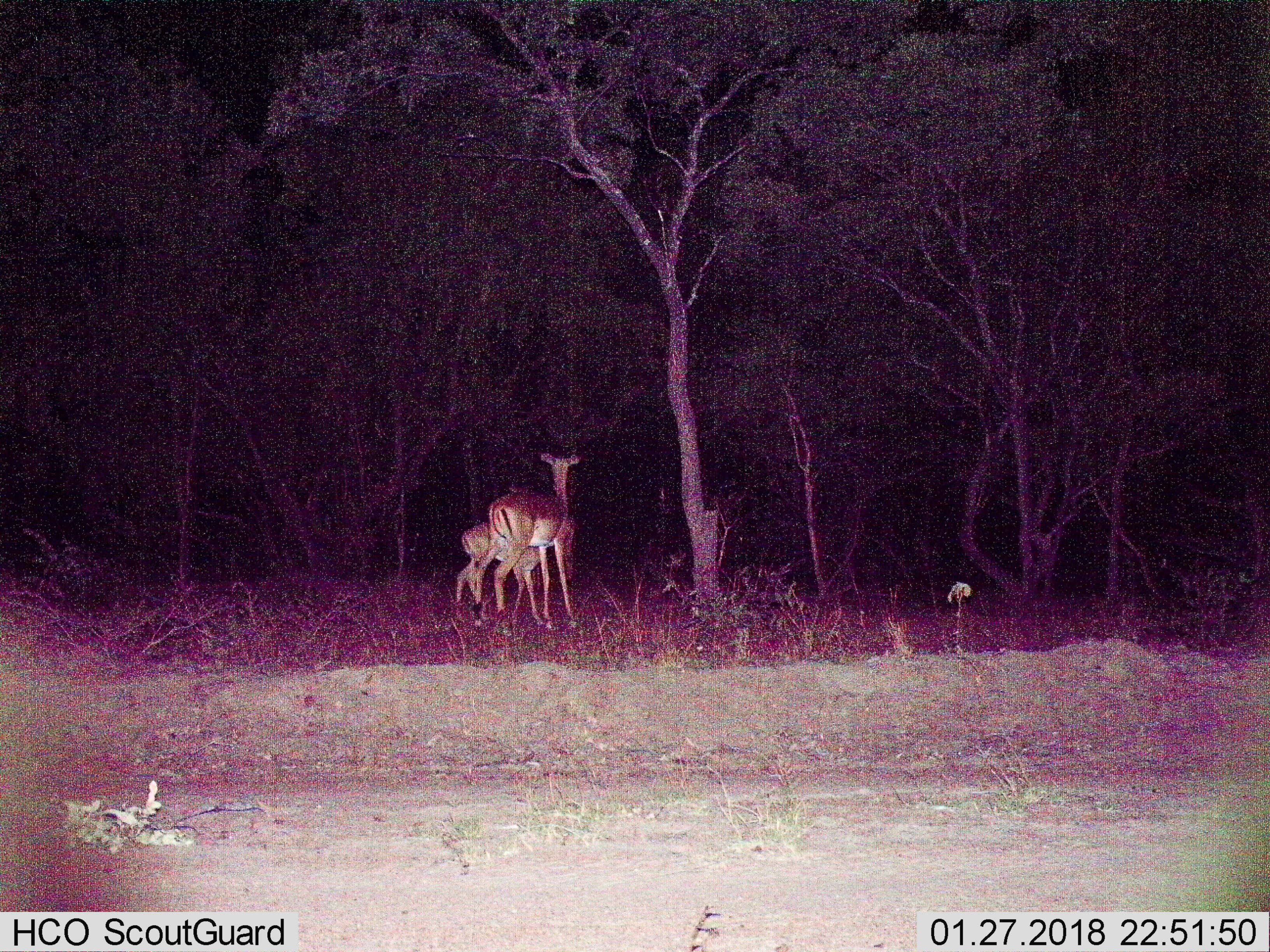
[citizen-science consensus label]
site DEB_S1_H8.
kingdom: Animalia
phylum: Chordata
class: Mammalia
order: Artiodactyla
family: Bovidae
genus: Aepyceros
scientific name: Aepyceros melampus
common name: impala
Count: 2.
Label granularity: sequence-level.